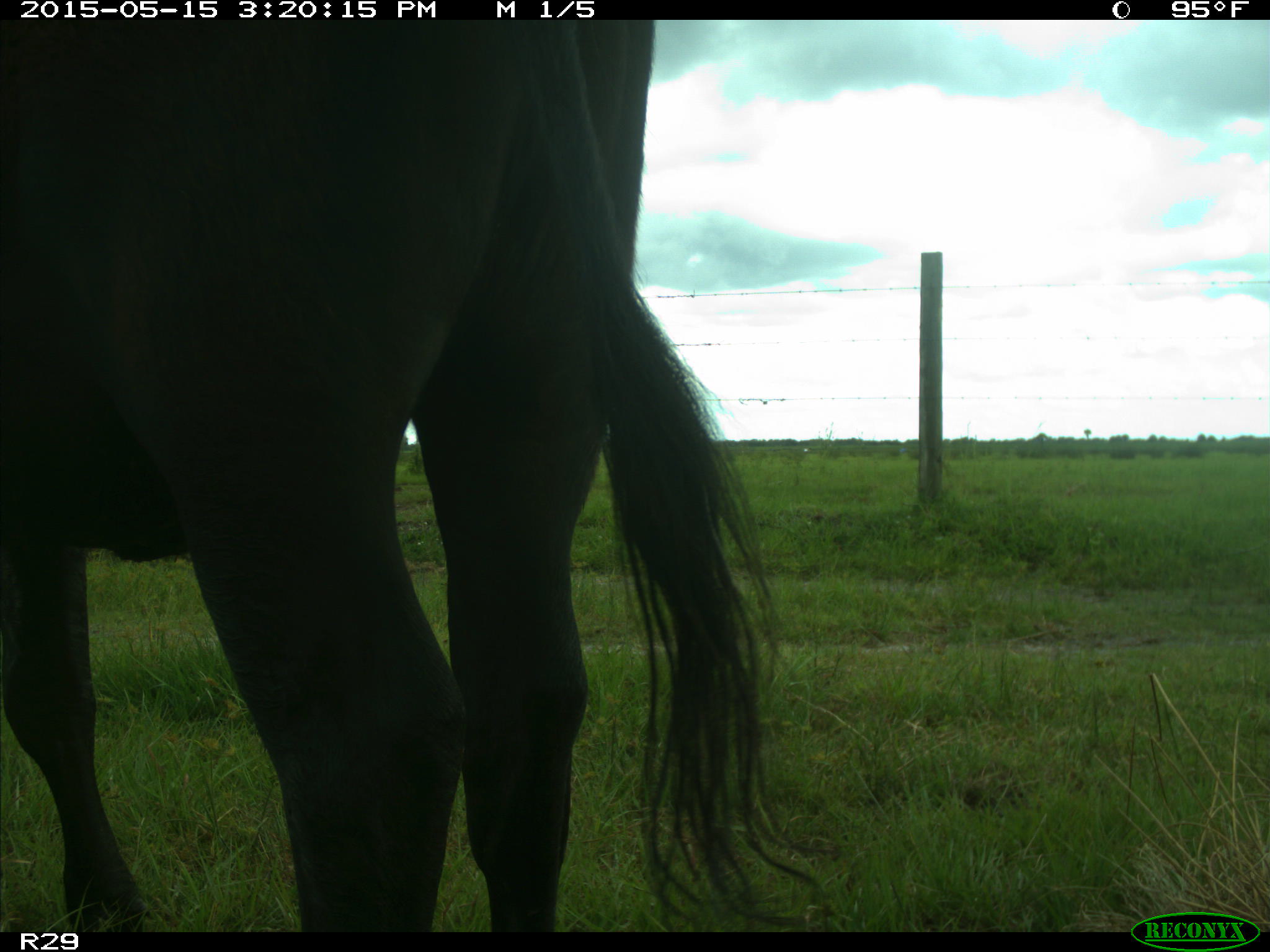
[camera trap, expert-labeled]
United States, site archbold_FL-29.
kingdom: Animalia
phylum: Chordata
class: Mammalia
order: Artiodactyla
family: Bovidae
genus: Bos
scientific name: Bos taurus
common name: domestic cow